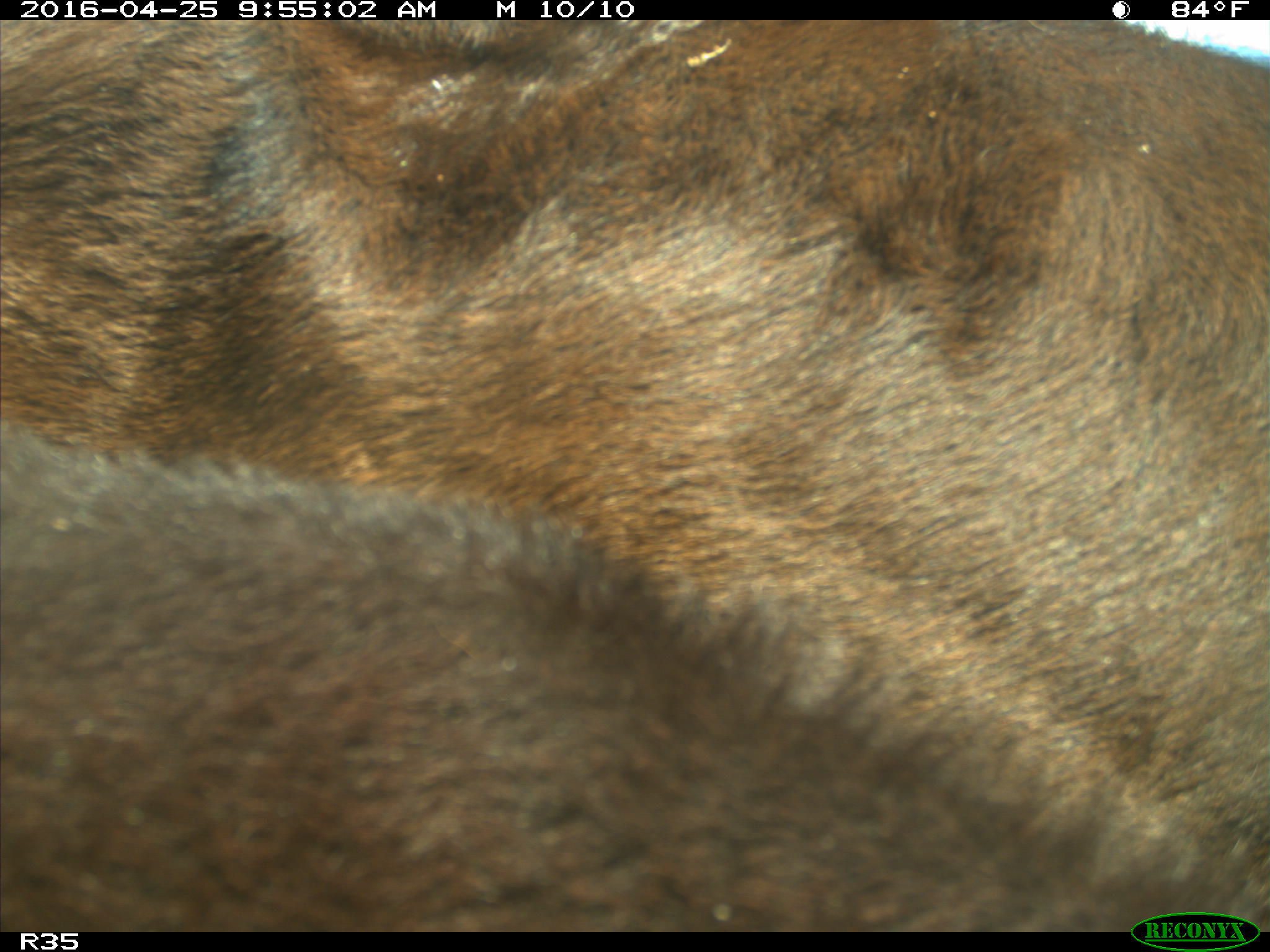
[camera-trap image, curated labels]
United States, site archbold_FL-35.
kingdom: Animalia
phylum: Chordata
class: Mammalia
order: Artiodactyla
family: Bovidae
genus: Bos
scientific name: Bos taurus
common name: domestic cow